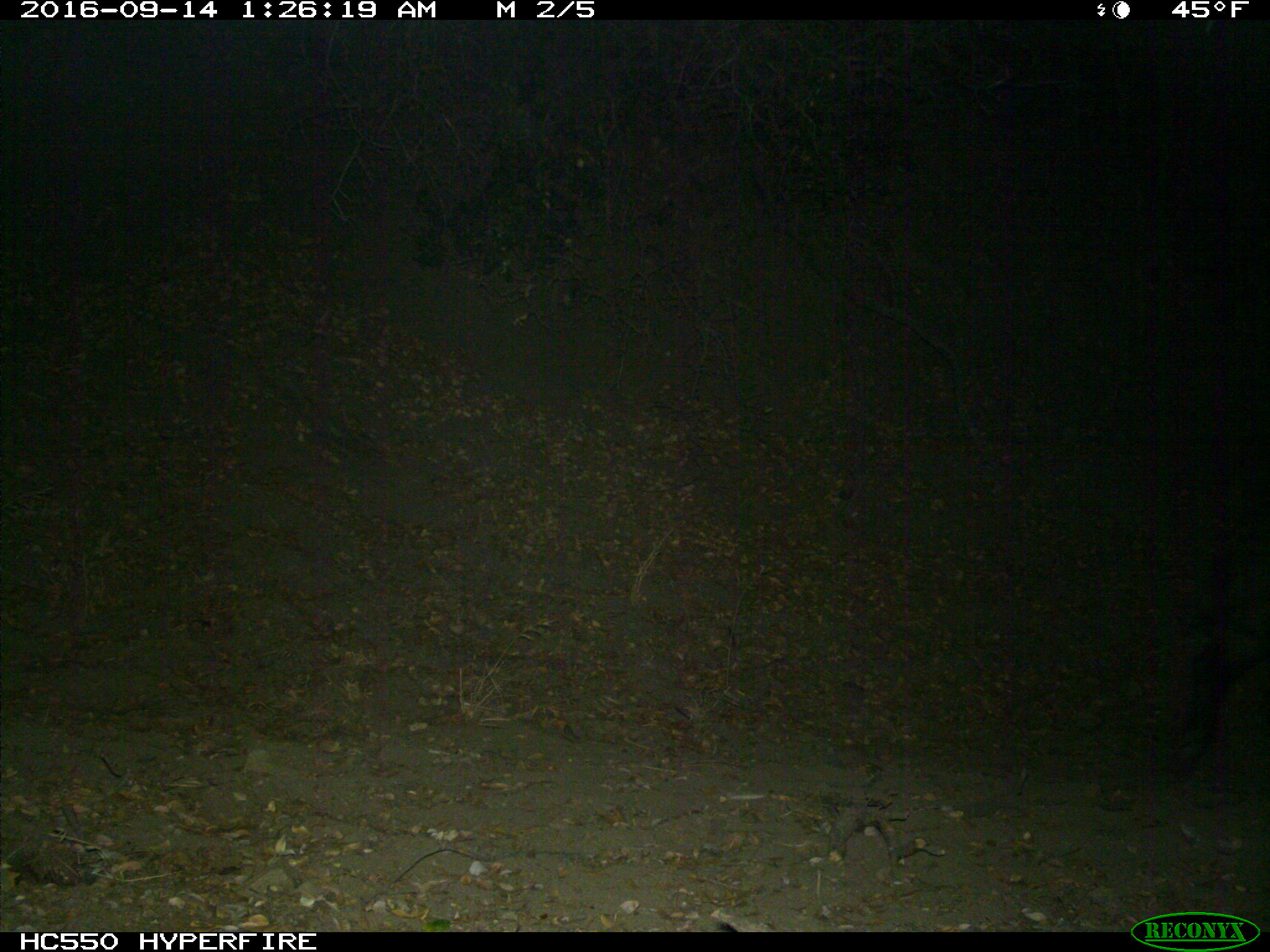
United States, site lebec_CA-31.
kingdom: Animalia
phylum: Chordata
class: Mammalia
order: Artiodactyla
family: Suidae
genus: Sus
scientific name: Sus scrofa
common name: wild boar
Sus scrofa (wild boar).